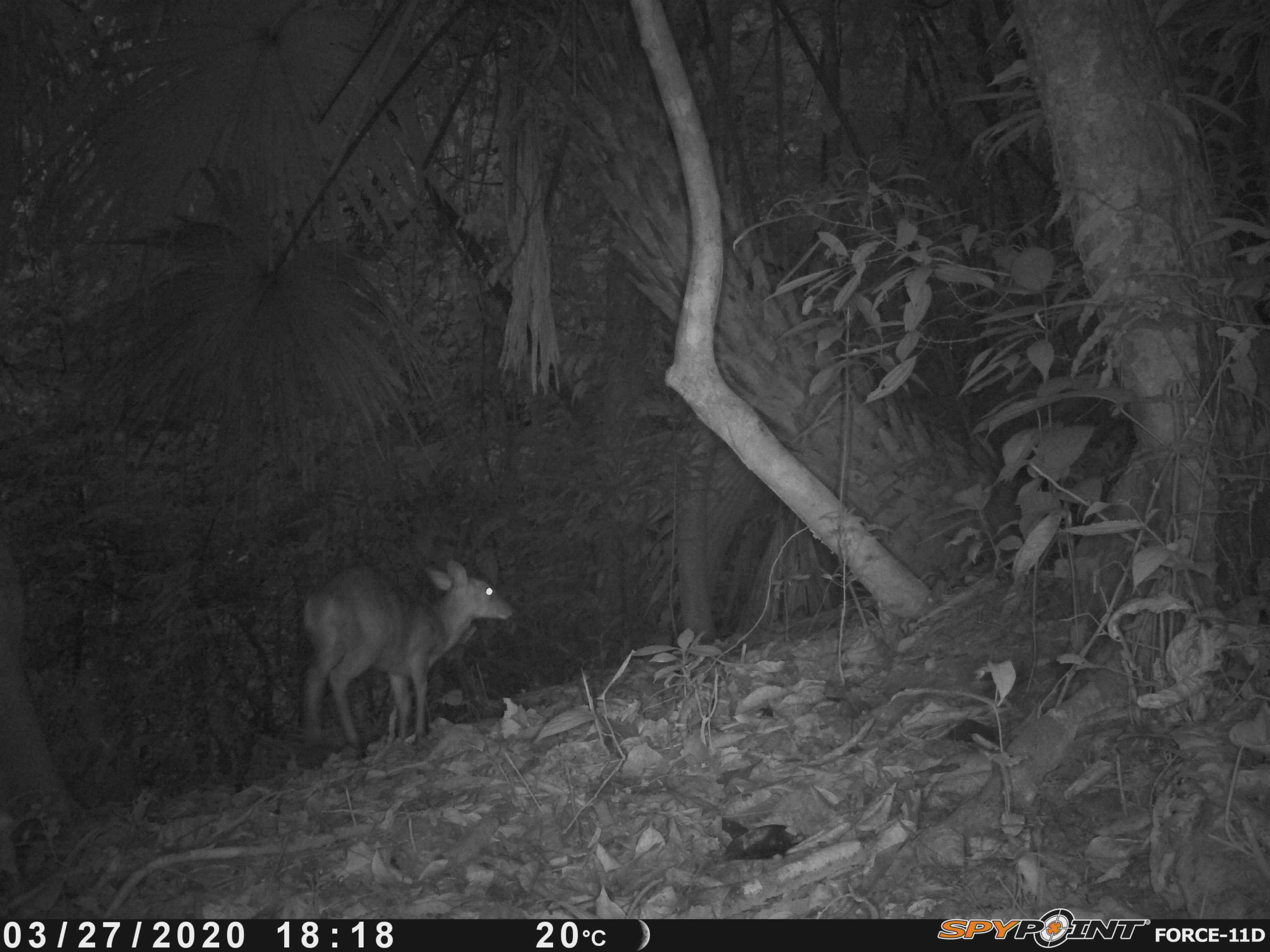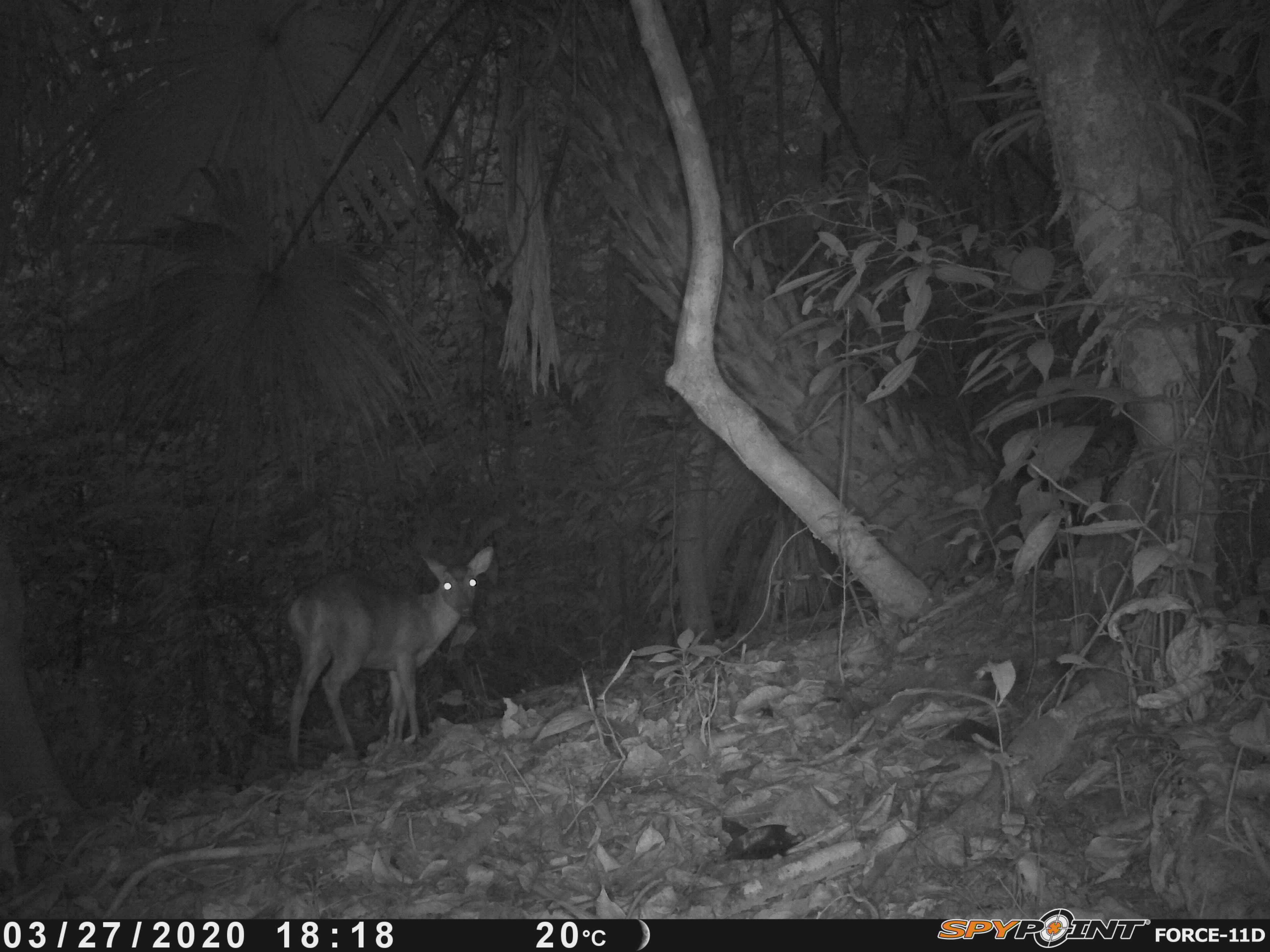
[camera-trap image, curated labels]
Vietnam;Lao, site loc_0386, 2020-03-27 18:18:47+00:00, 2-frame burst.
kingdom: Animalia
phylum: Chordata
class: Mammalia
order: Artiodactyla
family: Cervidae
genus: Muntiacus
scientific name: Muntiacus vuquangensis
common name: large-antlered muntjac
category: large antlered muntjac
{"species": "large antlered muntjac (large-antlered muntjac) (Muntiacus vuquangensis)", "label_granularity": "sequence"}